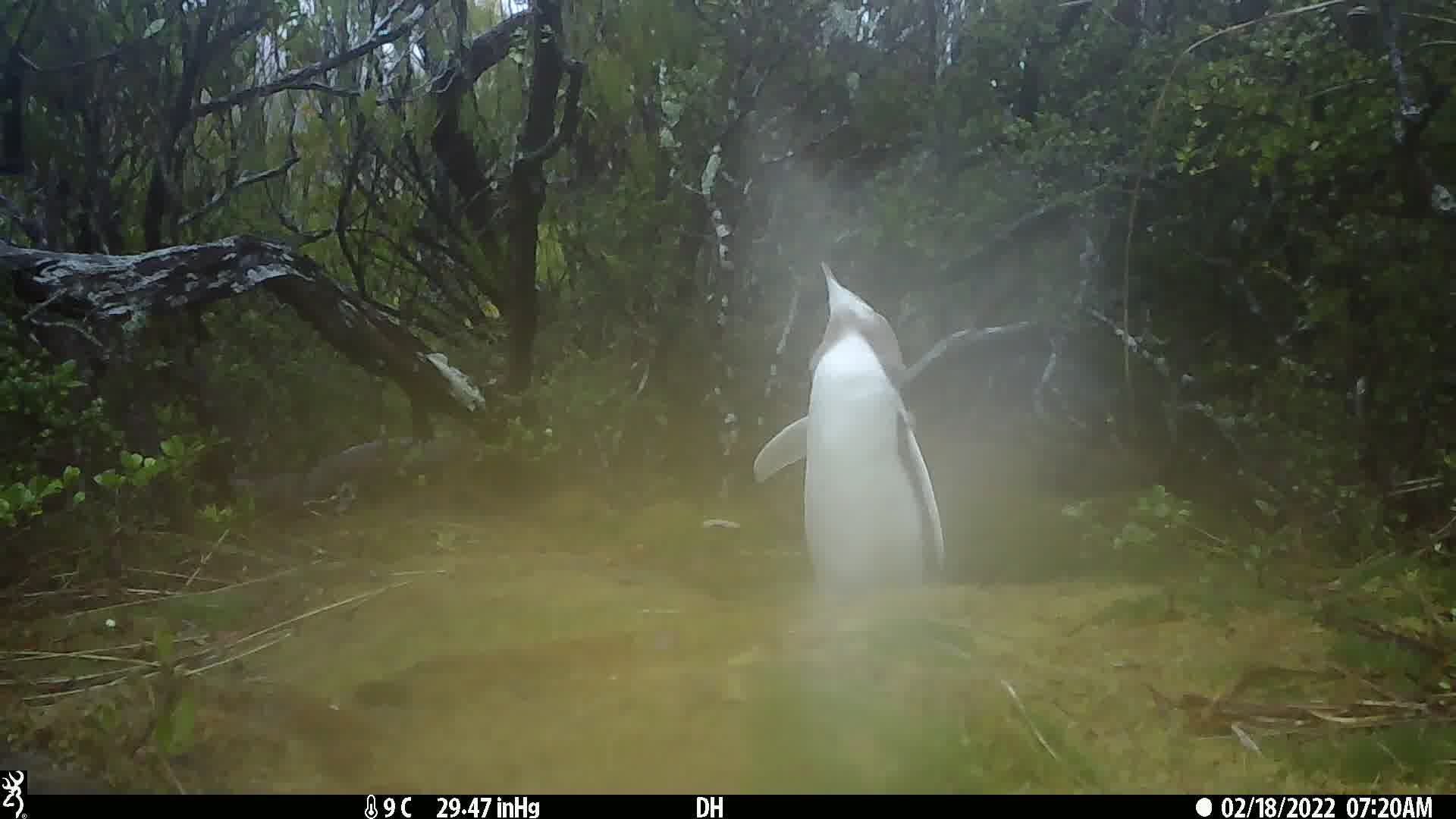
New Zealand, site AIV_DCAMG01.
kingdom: Animalia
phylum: Chordata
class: Aves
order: Sphenisciformes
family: Spheniscidae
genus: Megadyptes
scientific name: Megadyptes antipodes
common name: yellow-eyed penguin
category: yellow eyed penguin